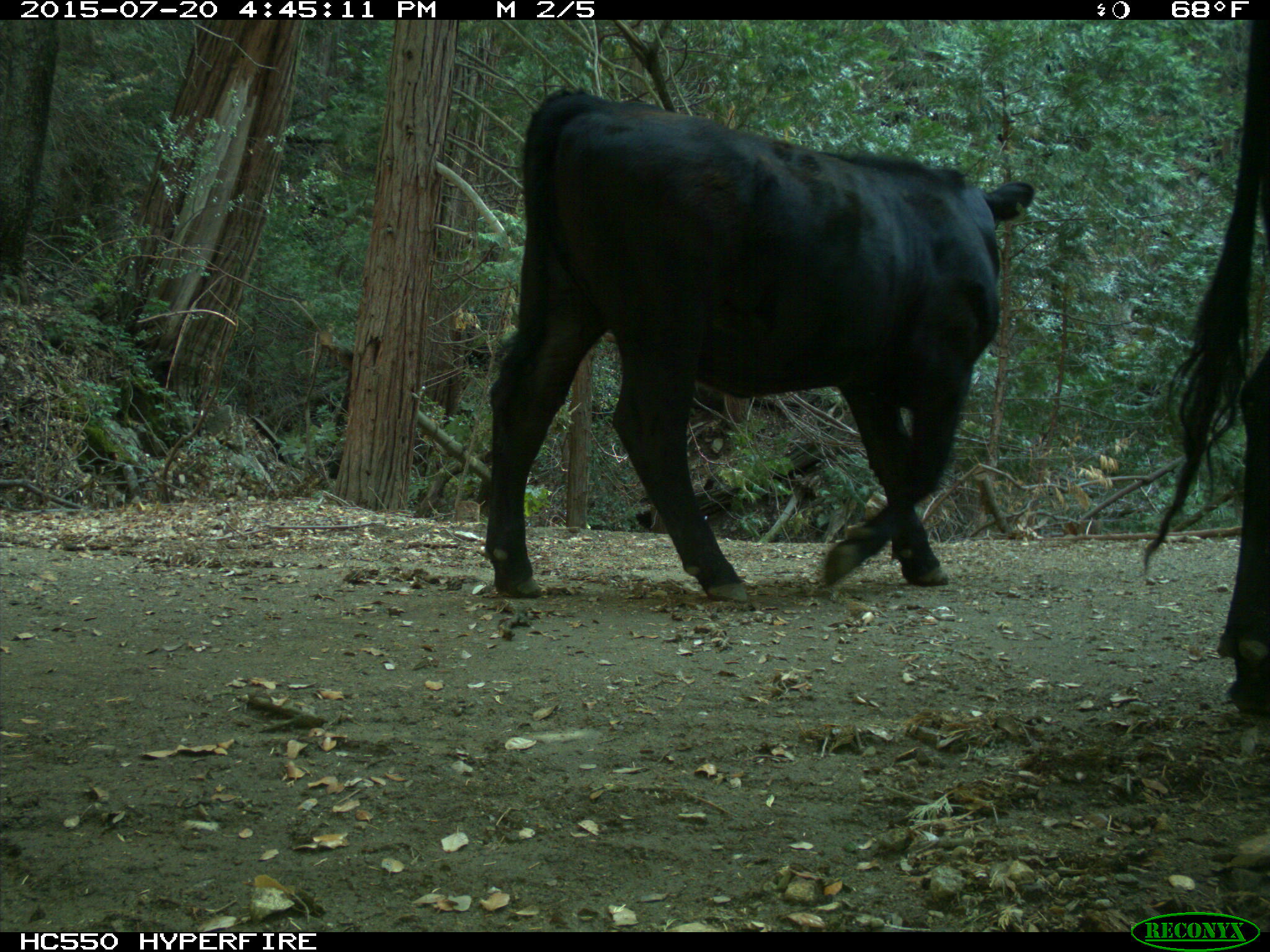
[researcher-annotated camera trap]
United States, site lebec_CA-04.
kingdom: Animalia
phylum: Chordata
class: Mammalia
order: Artiodactyla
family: Bovidae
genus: Bos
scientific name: Bos taurus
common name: domestic cow